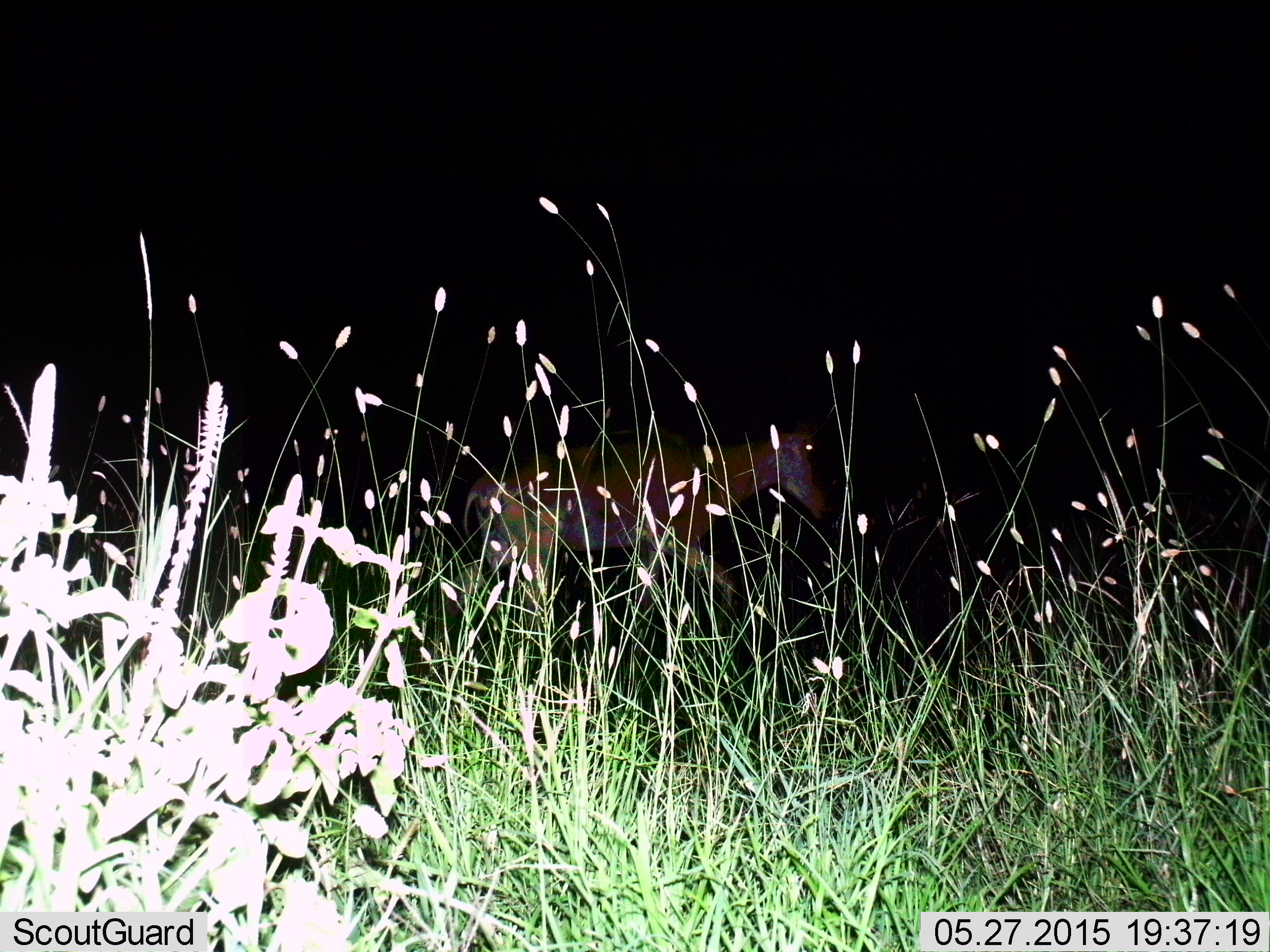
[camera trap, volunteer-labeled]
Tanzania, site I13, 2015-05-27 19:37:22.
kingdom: Animalia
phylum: Chordata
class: Mammalia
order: Artiodactyla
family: Bovidae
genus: Alcelaphus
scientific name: Alcelaphus buselaphus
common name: hartebeest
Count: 1.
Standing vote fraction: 60%.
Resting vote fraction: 0%.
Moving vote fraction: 40%.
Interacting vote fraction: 0%.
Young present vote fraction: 0%.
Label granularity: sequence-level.